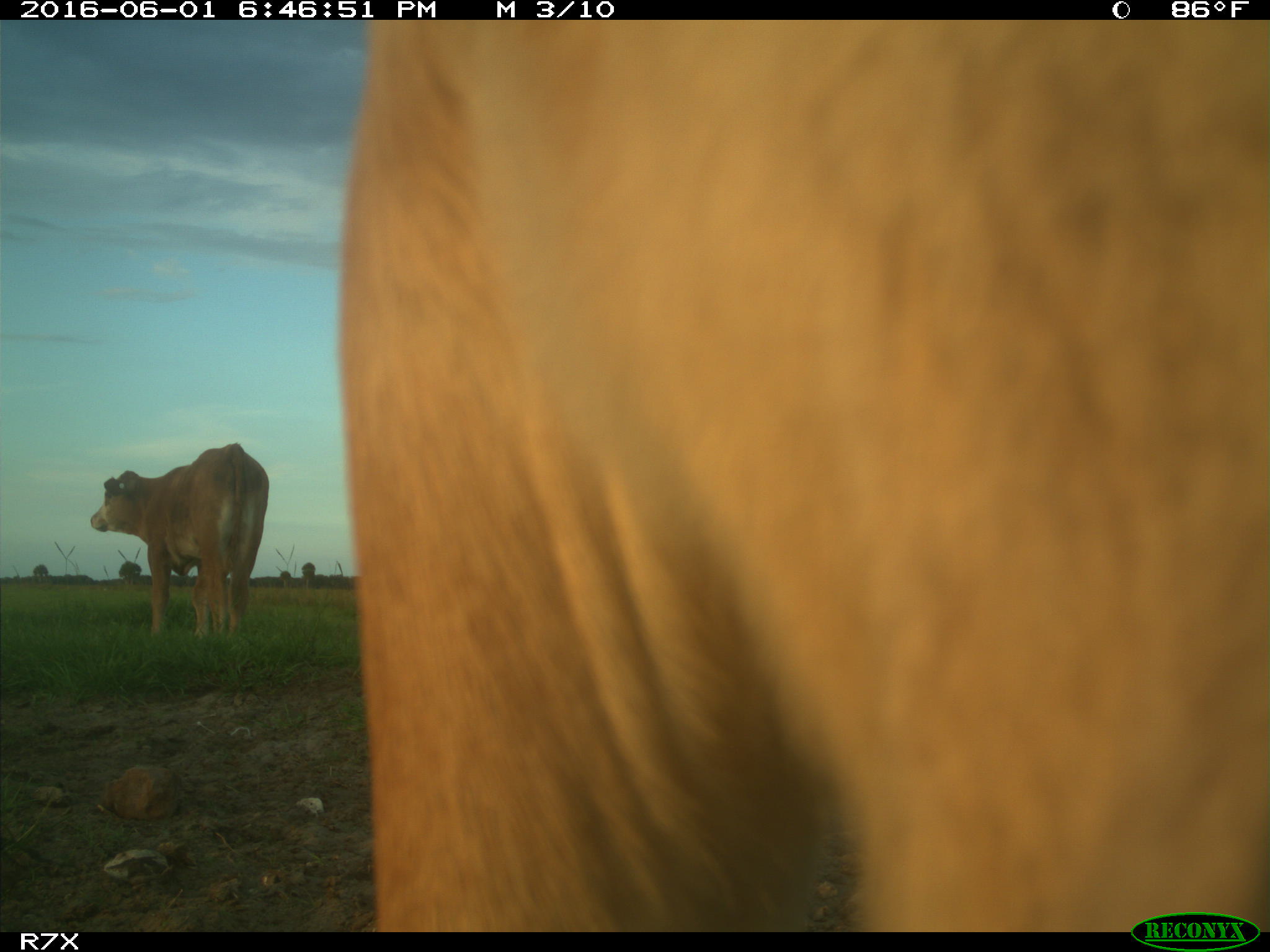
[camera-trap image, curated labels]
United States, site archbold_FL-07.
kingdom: Animalia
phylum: Chordata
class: Mammalia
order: Artiodactyla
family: Bovidae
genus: Bos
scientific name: Bos taurus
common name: domestic cow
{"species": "Bos taurus (domestic cow)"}